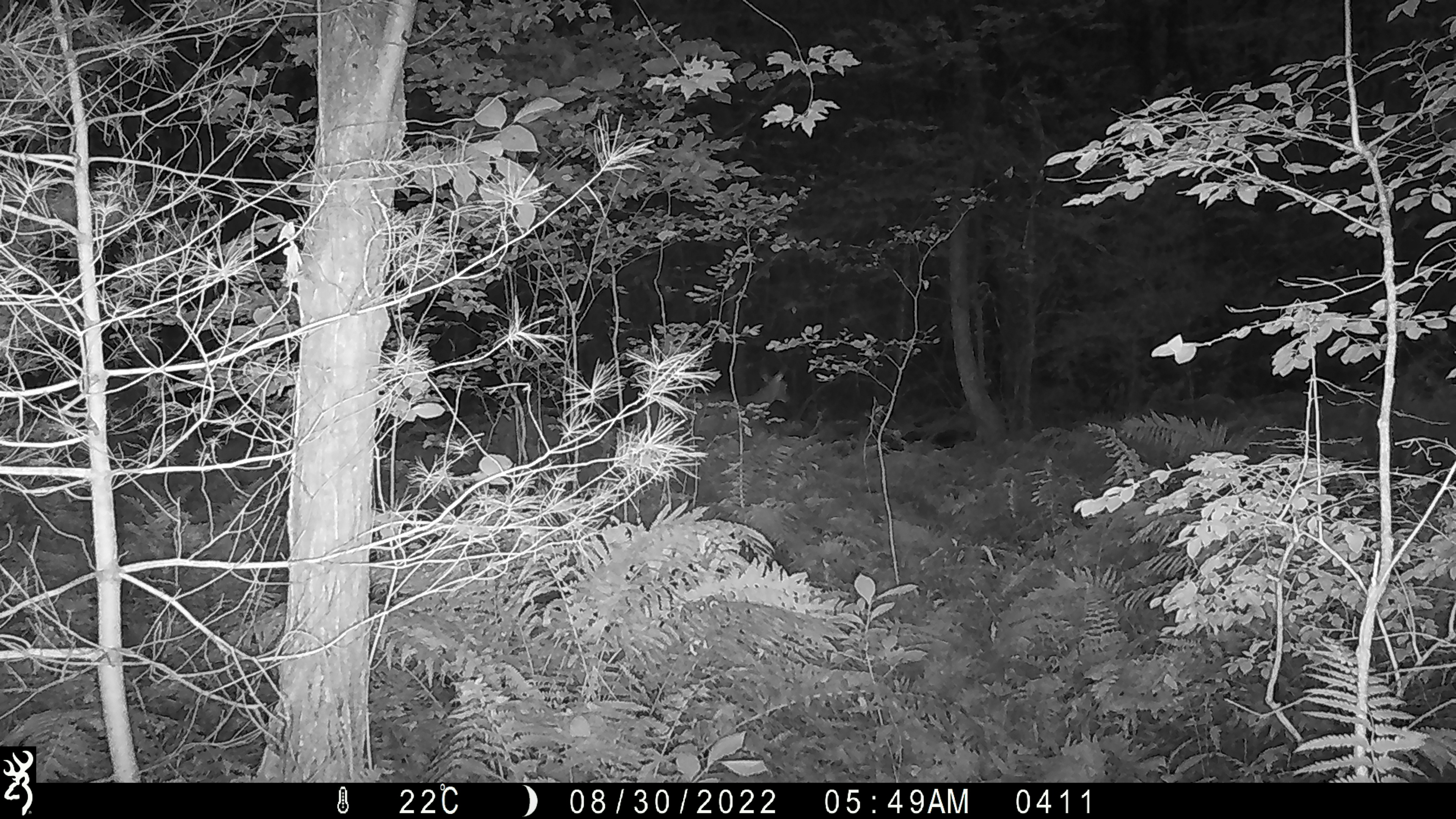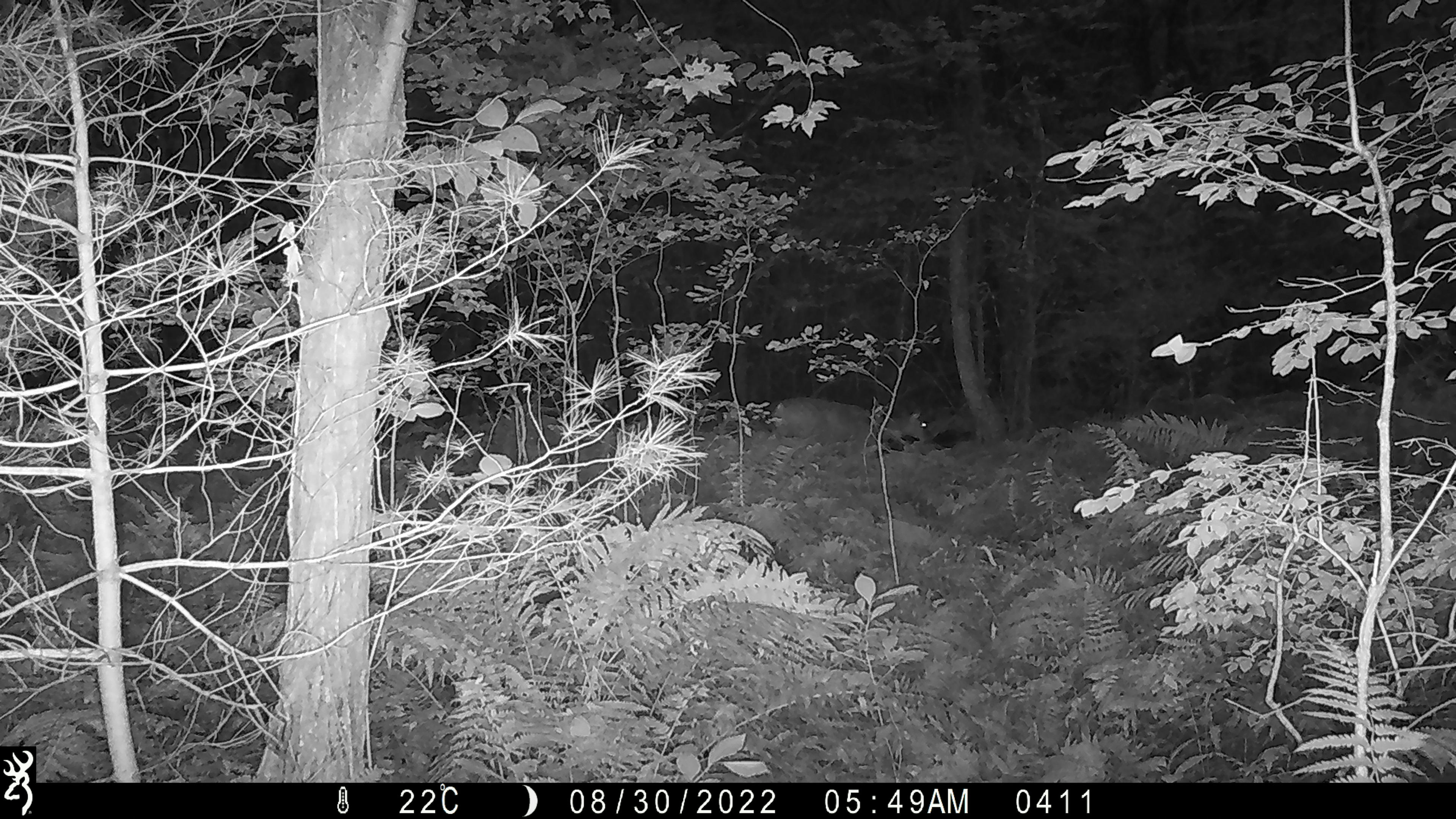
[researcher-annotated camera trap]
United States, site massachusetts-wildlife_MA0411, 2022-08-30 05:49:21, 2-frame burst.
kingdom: Animalia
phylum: Chordata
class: Mammalia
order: Artiodactyla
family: Cervidae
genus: Odocoileus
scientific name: Odocoileus virginianus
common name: white-tailed deer